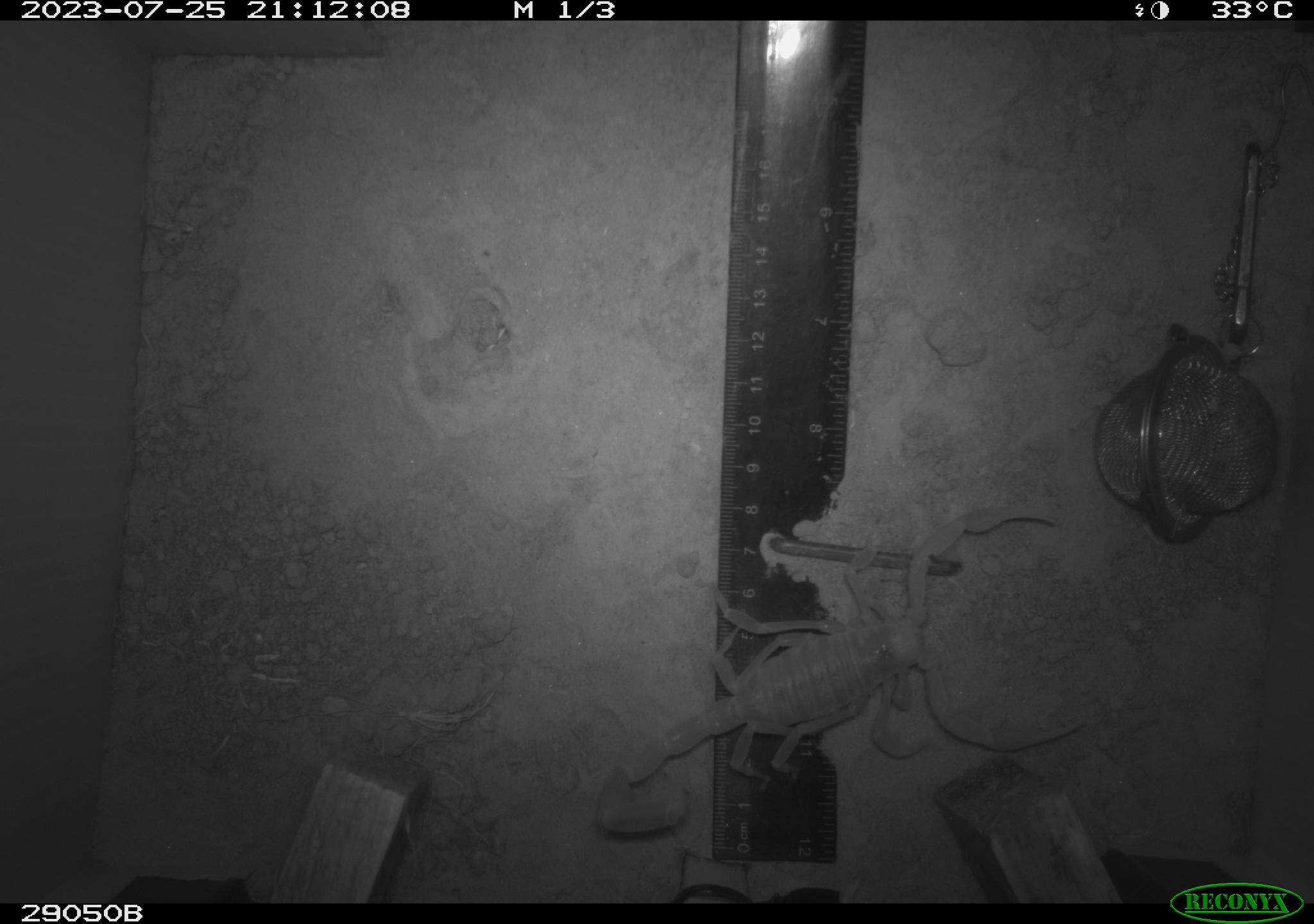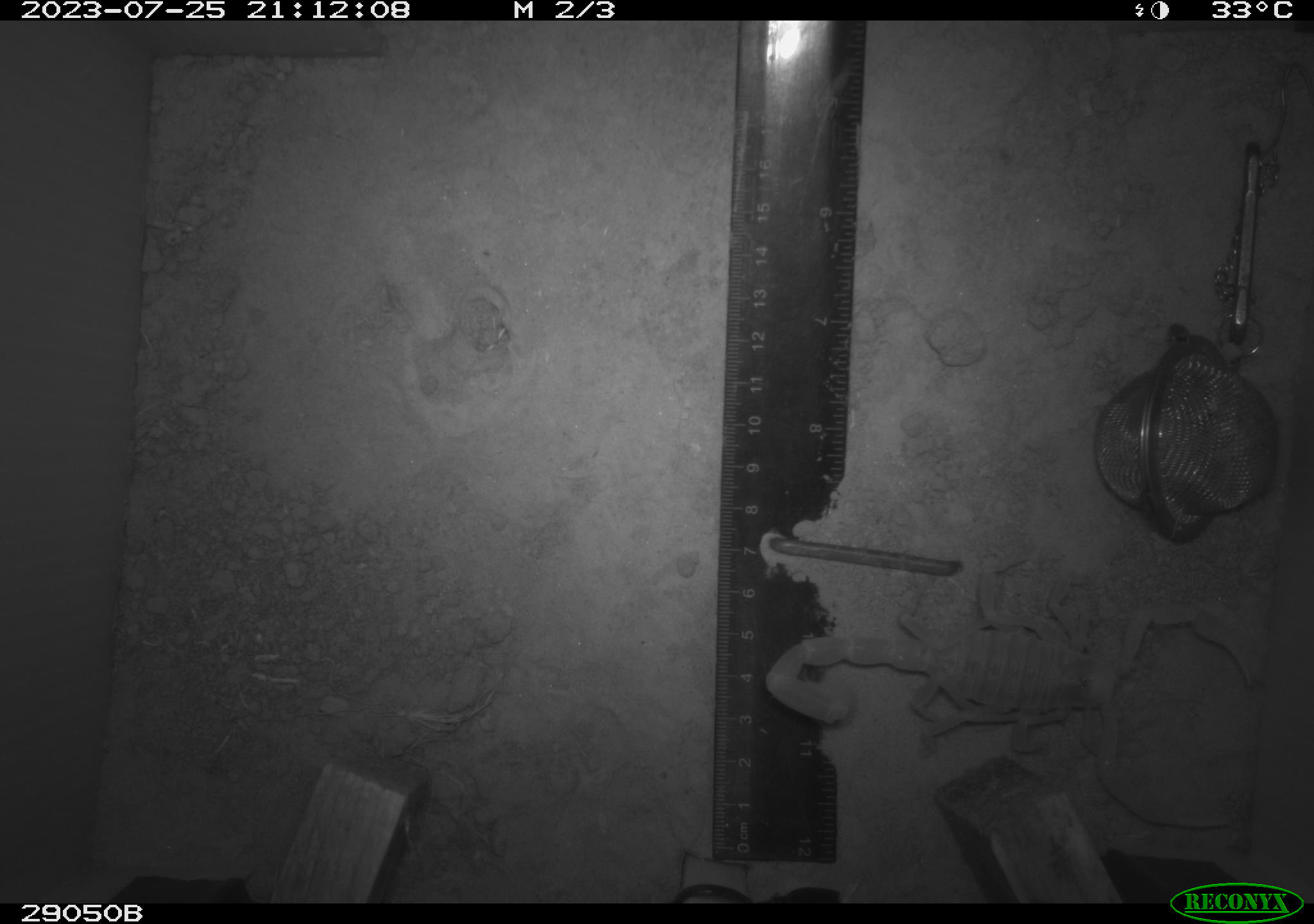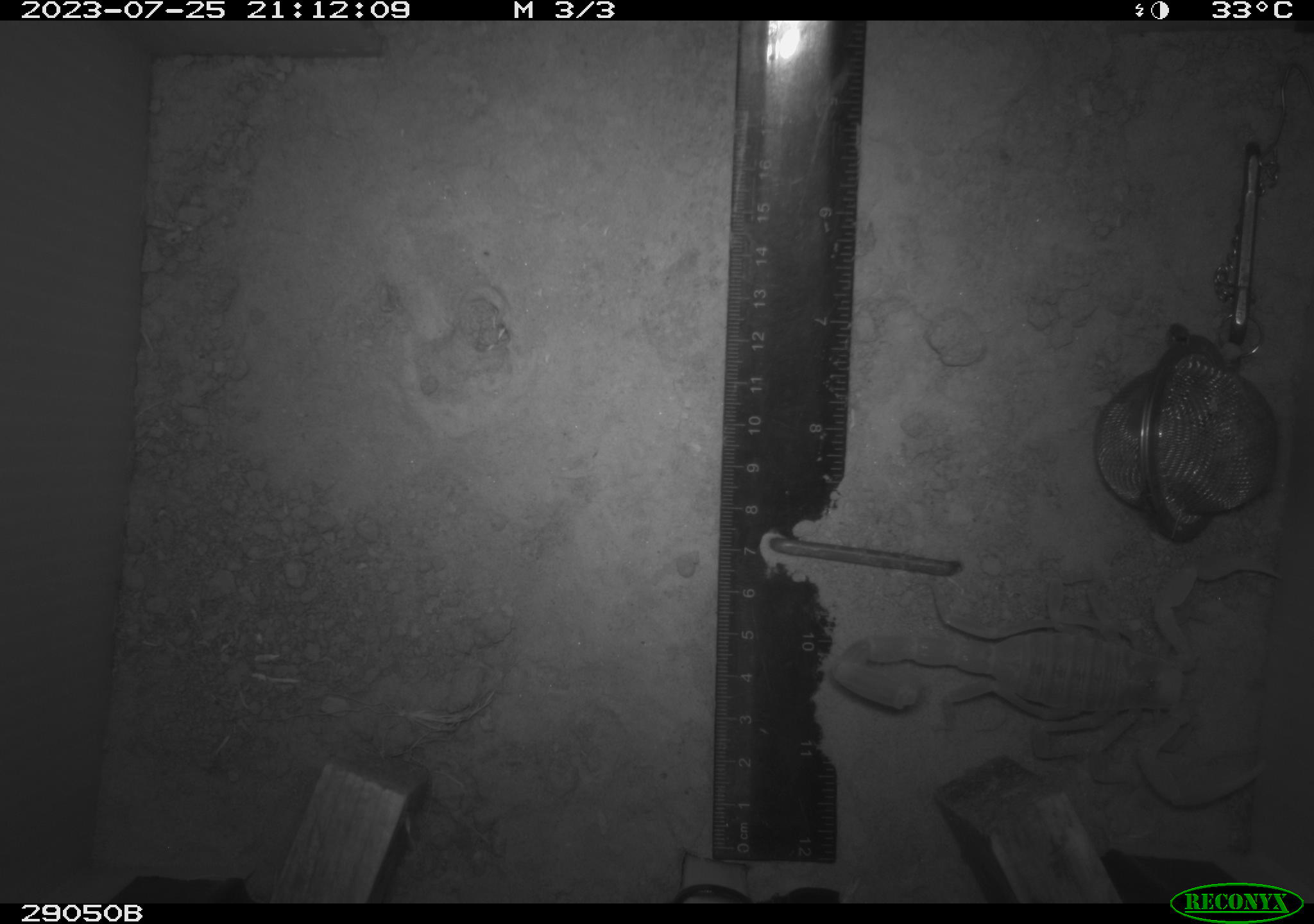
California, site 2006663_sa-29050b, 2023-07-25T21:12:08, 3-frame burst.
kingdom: Animalia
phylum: Arthropoda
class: Insecta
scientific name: Insecta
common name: insect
Insect (Insecta).